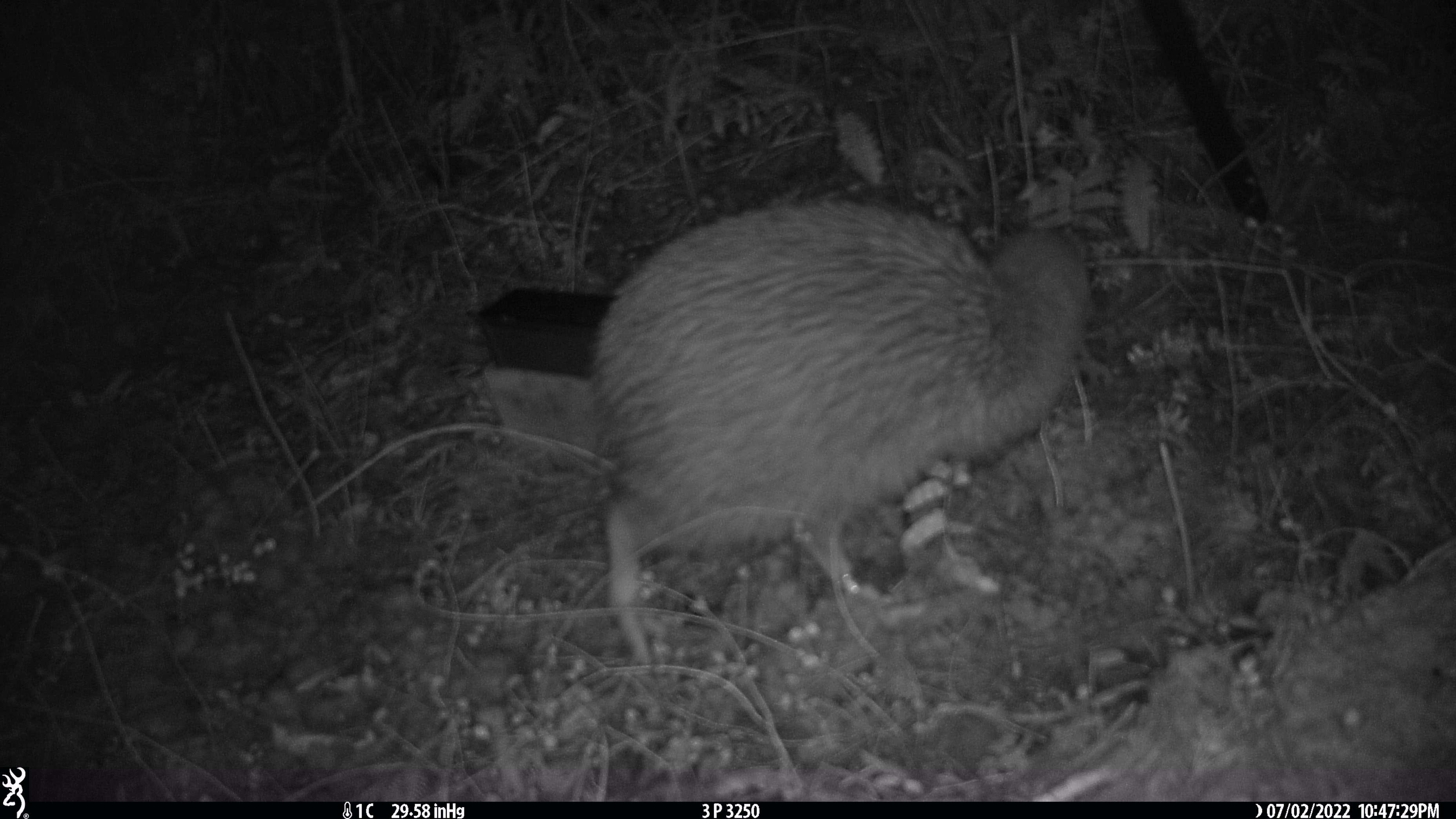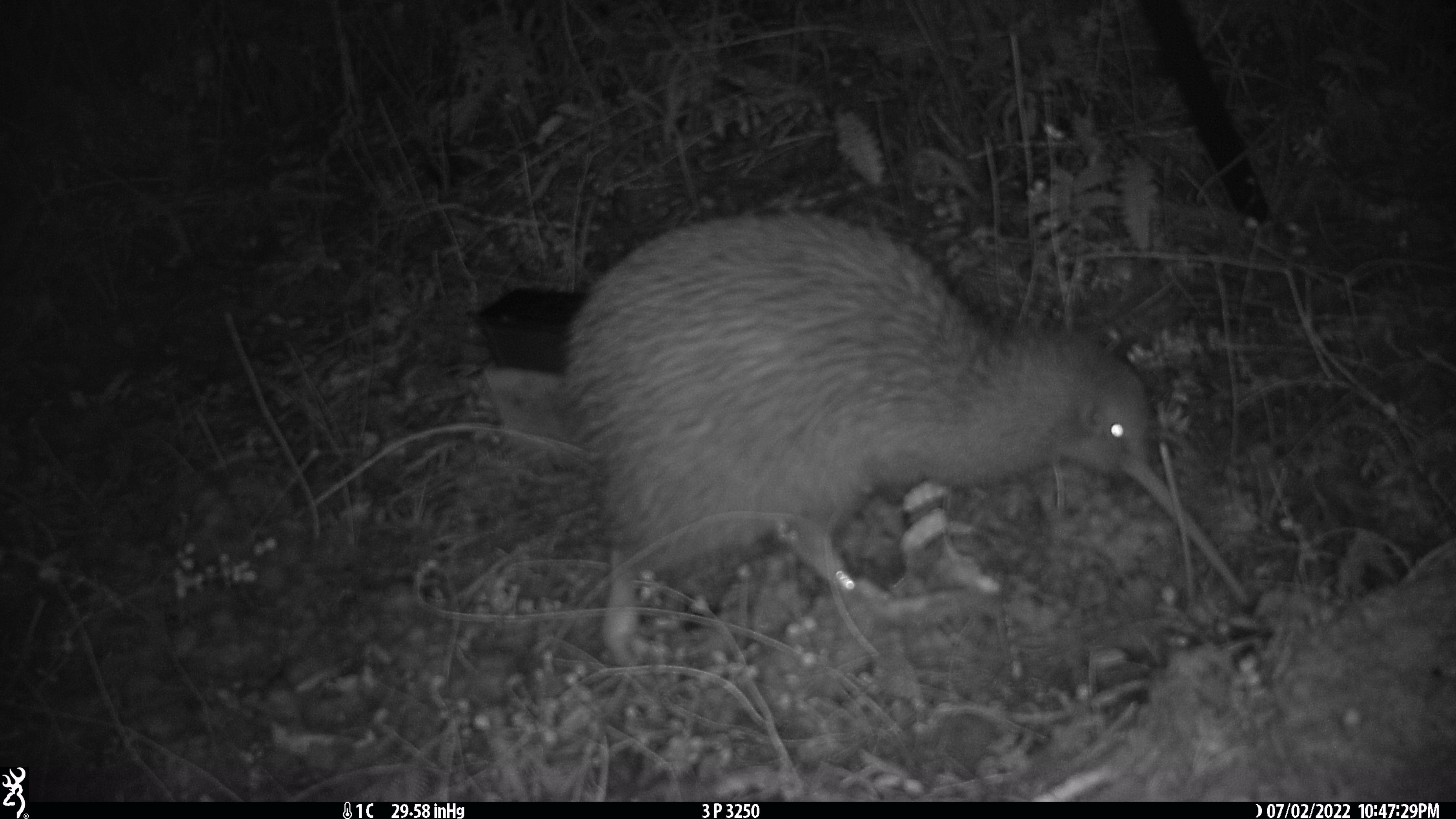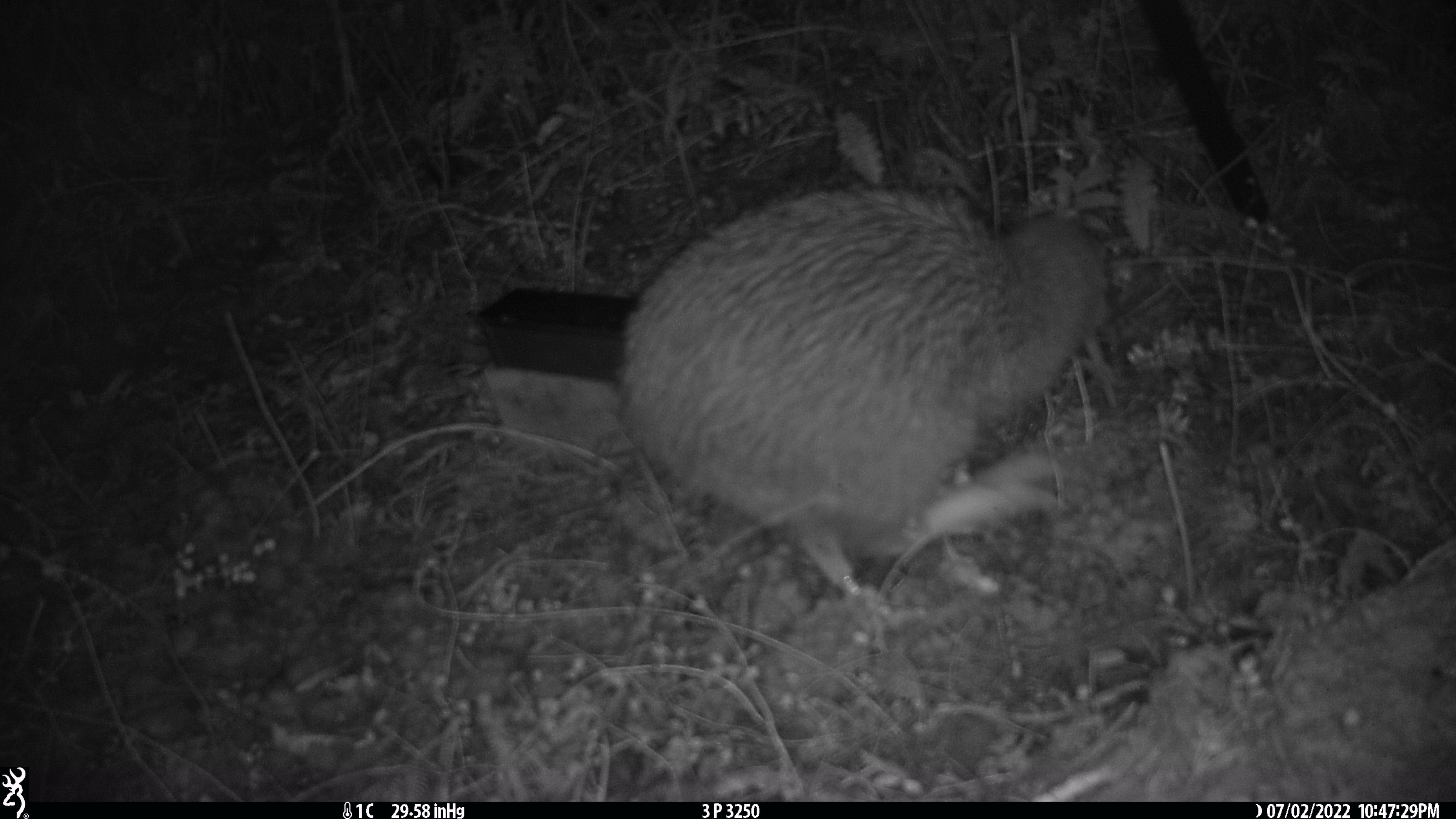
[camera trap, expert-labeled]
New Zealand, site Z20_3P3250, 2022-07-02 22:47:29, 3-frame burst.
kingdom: Animalia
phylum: Chordata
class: Aves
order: Apterygiformes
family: Apterygidae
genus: Apteryx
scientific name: Apteryx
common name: kiwi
Kiwi (Apteryx).